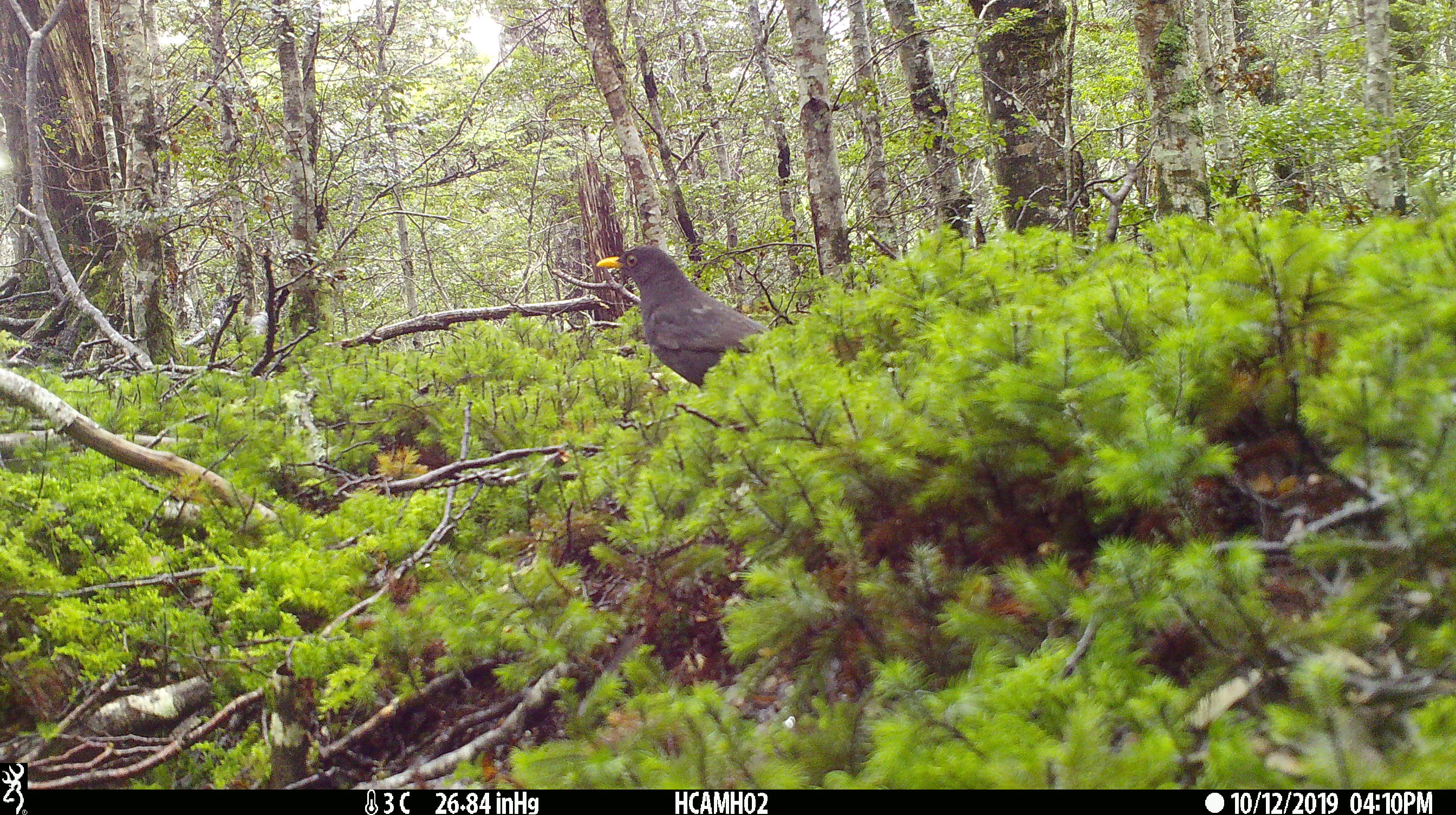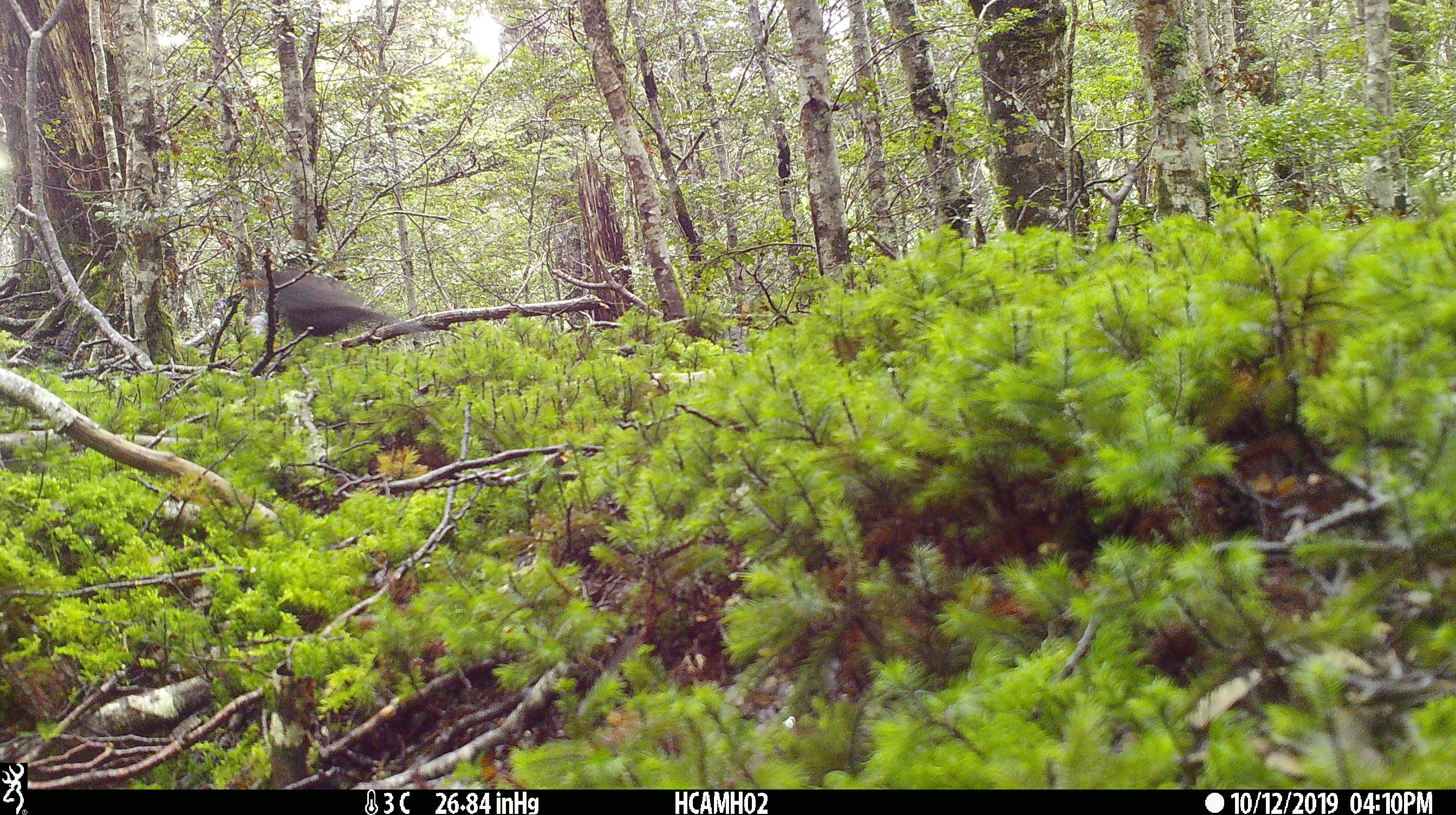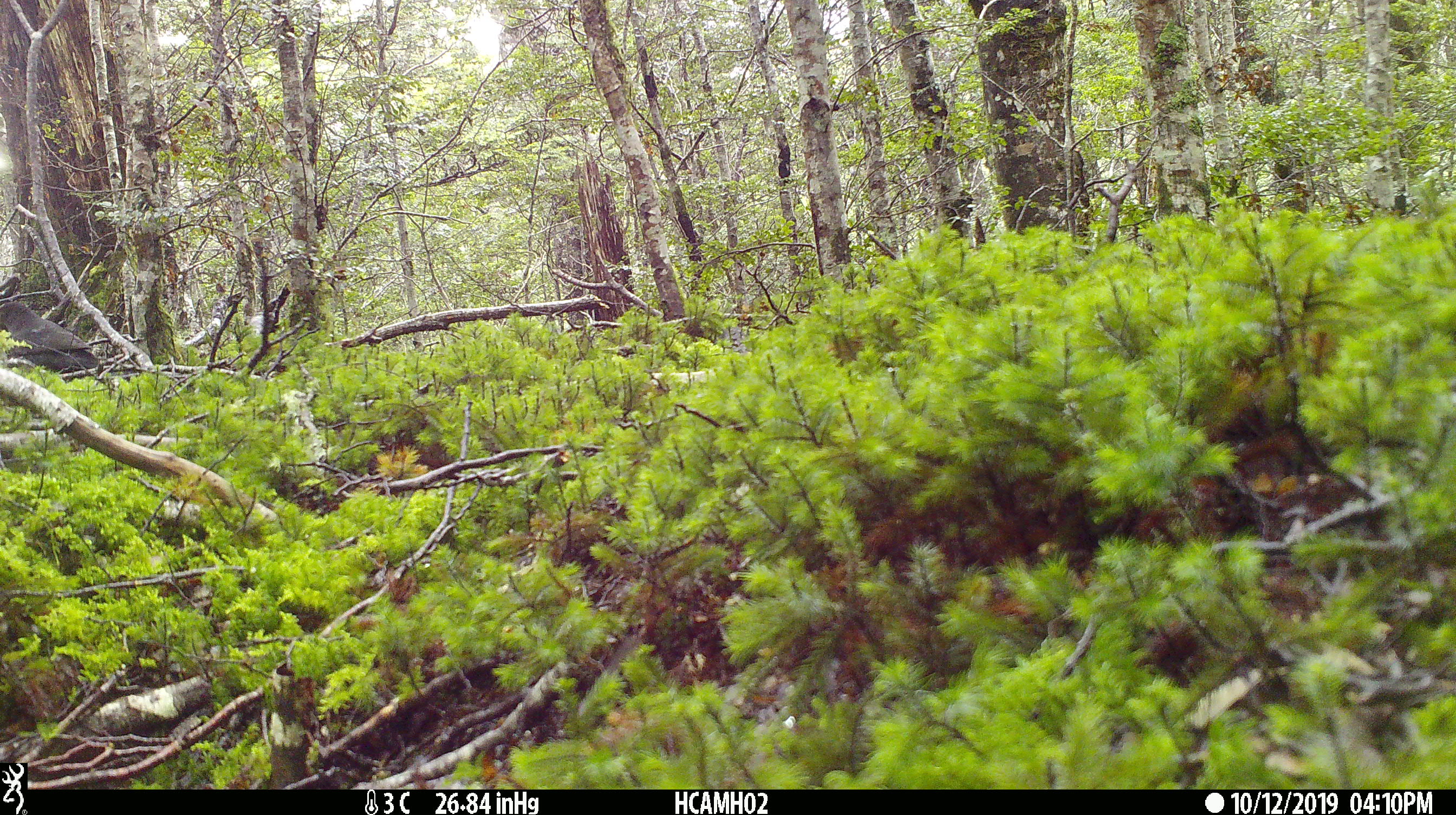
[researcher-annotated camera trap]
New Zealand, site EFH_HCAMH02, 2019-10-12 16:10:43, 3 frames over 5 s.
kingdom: Animalia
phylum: Chordata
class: Aves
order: Passeriformes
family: Turdidae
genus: Turdus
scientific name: Turdus merula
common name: eurasian blackbird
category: blackbird